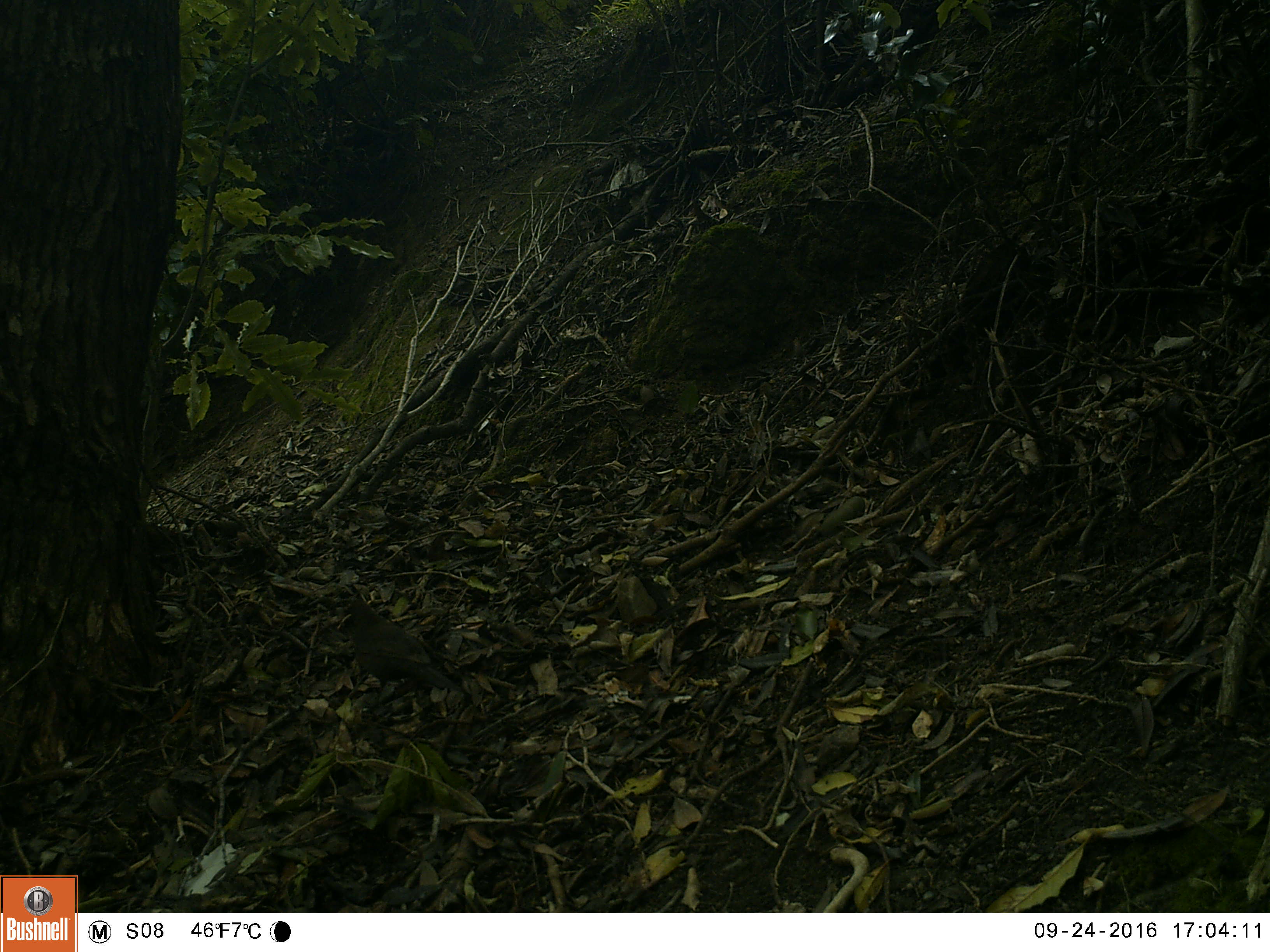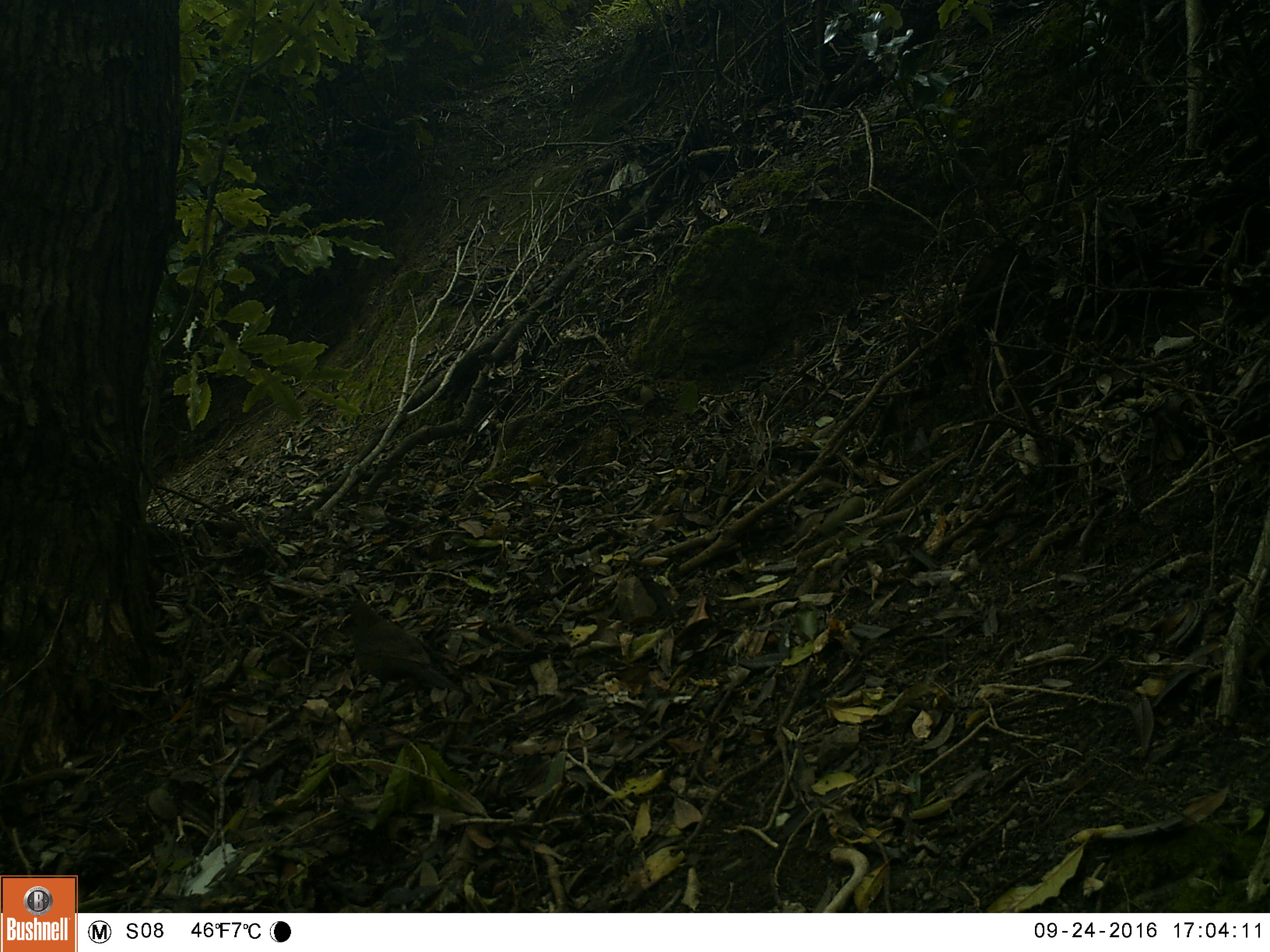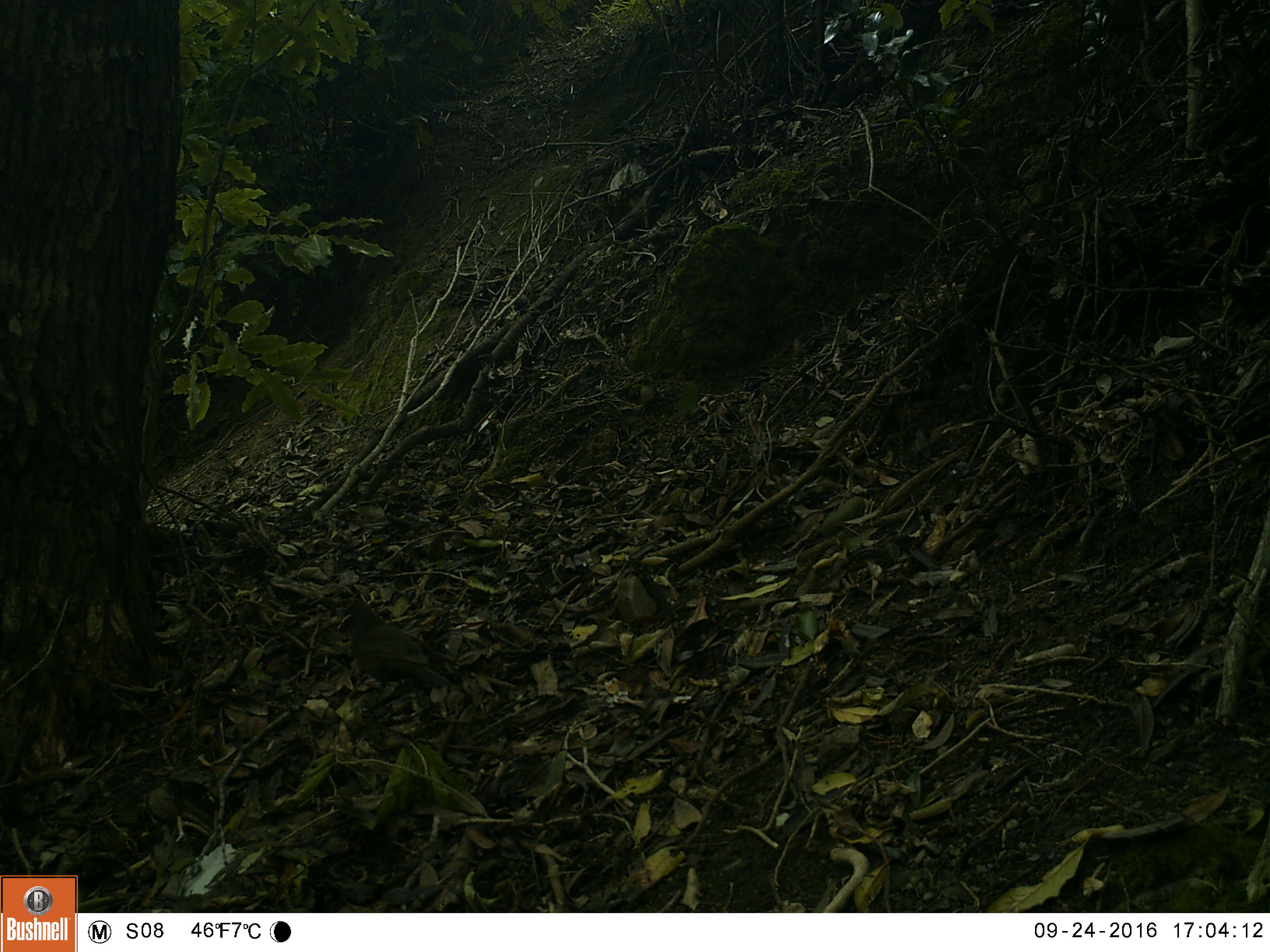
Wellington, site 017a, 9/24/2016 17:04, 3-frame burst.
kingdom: Animalia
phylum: Chordata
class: Aves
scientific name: Aves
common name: bird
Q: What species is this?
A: Bird (Aves).